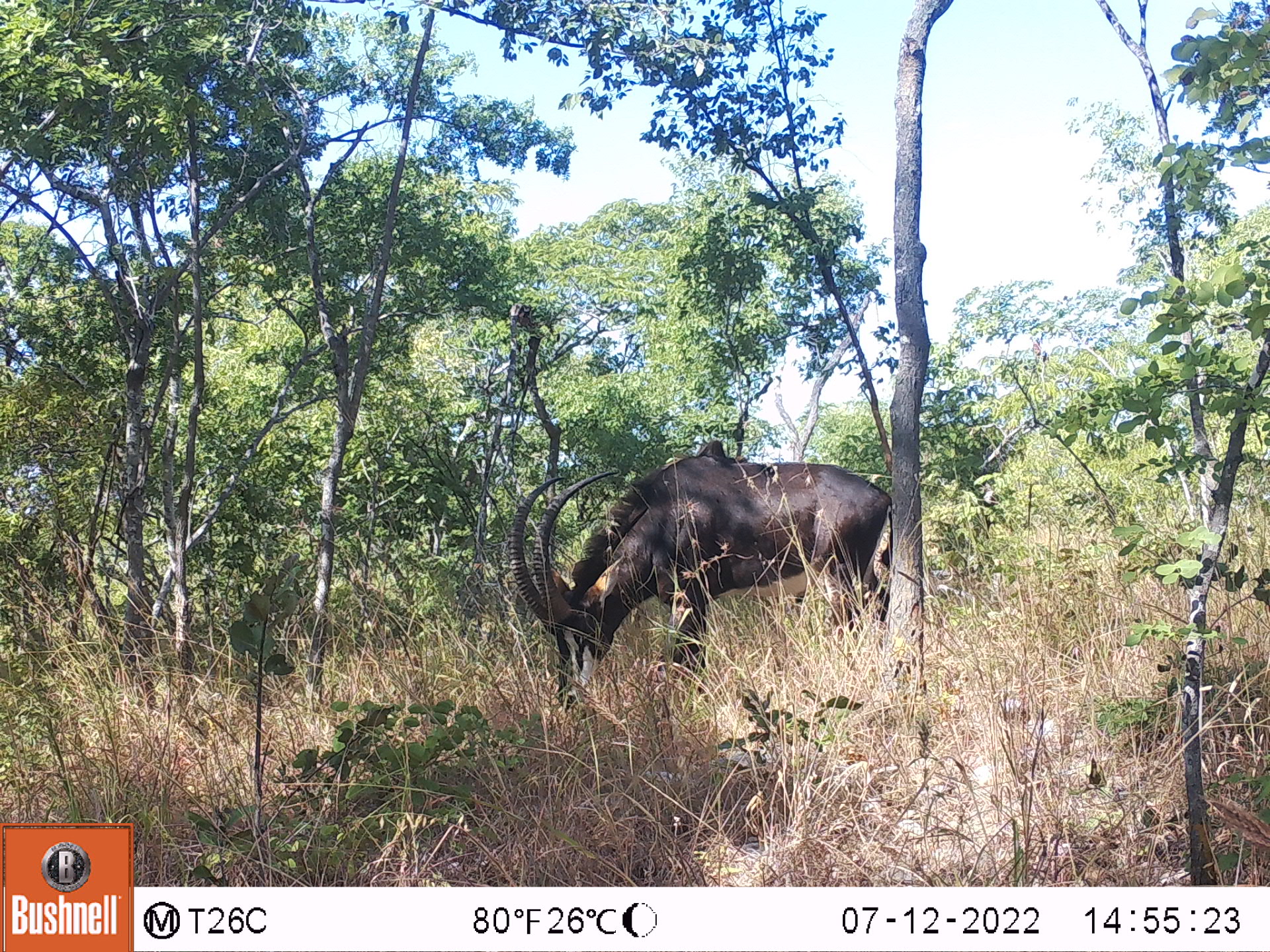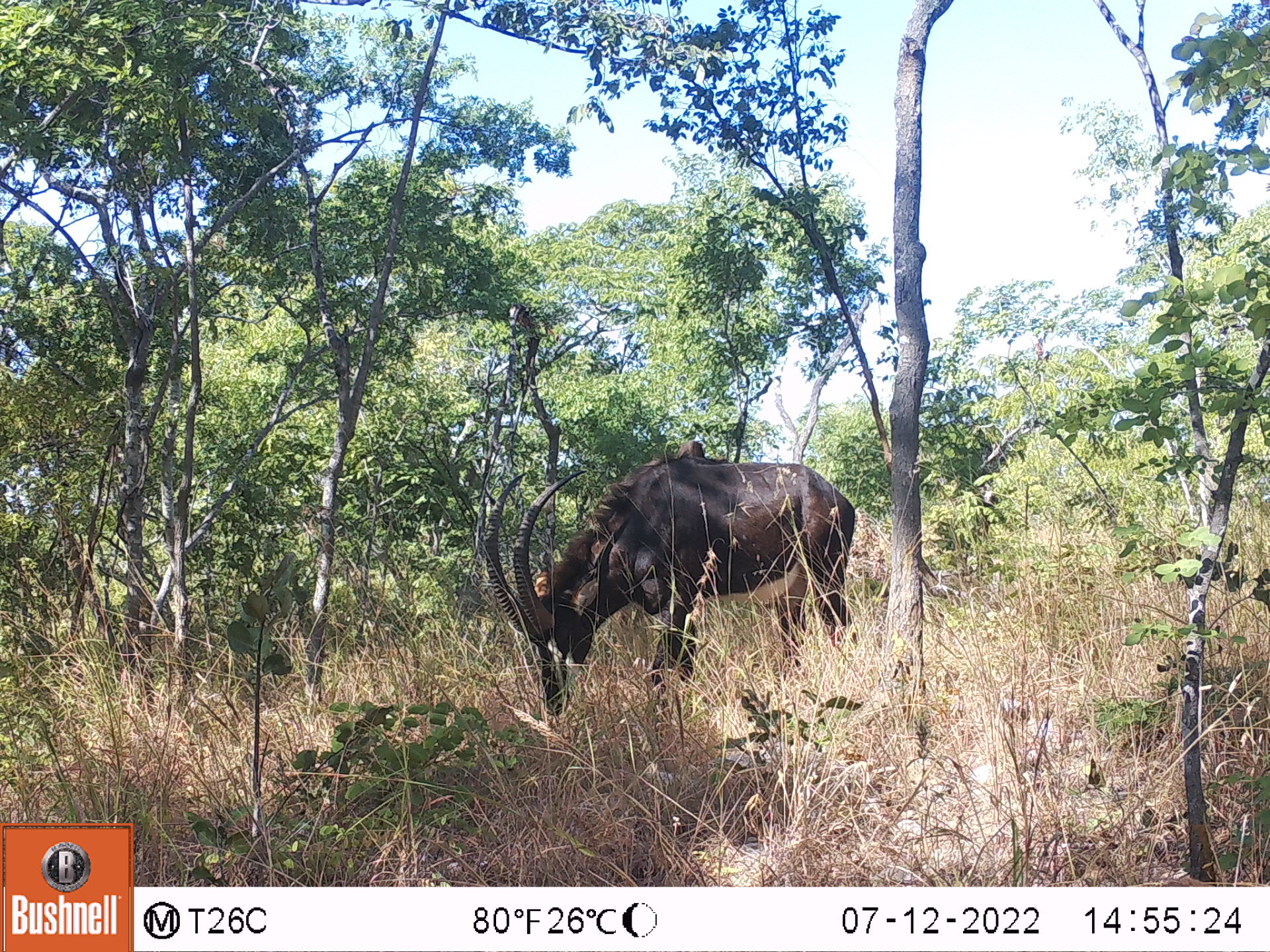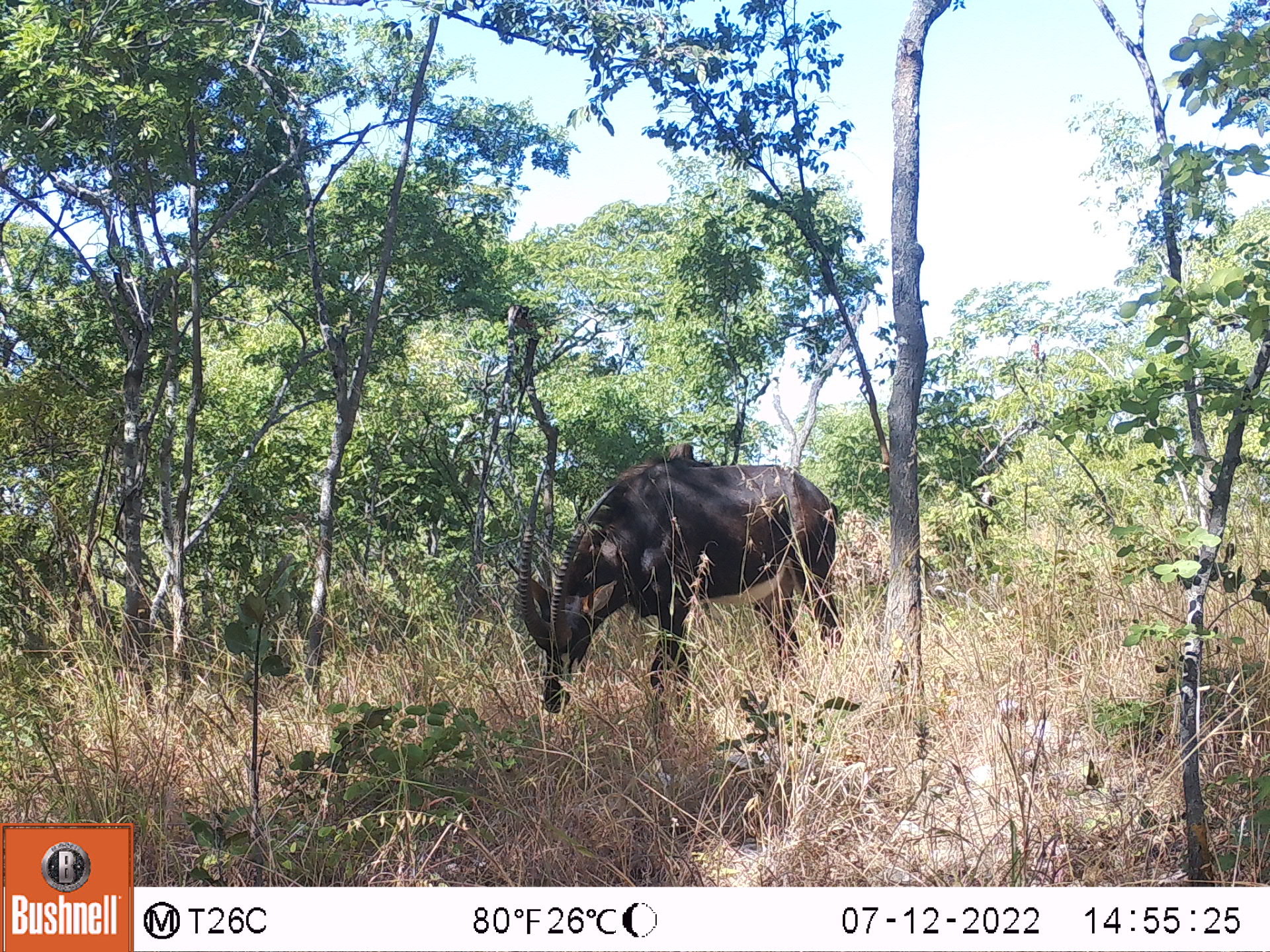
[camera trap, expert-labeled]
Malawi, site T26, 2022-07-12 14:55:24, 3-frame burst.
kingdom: Animalia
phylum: Chordata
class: Mammalia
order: Artiodactyla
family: Bovidae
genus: Hippotragus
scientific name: Hippotragus niger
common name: sable antelope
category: sable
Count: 1.